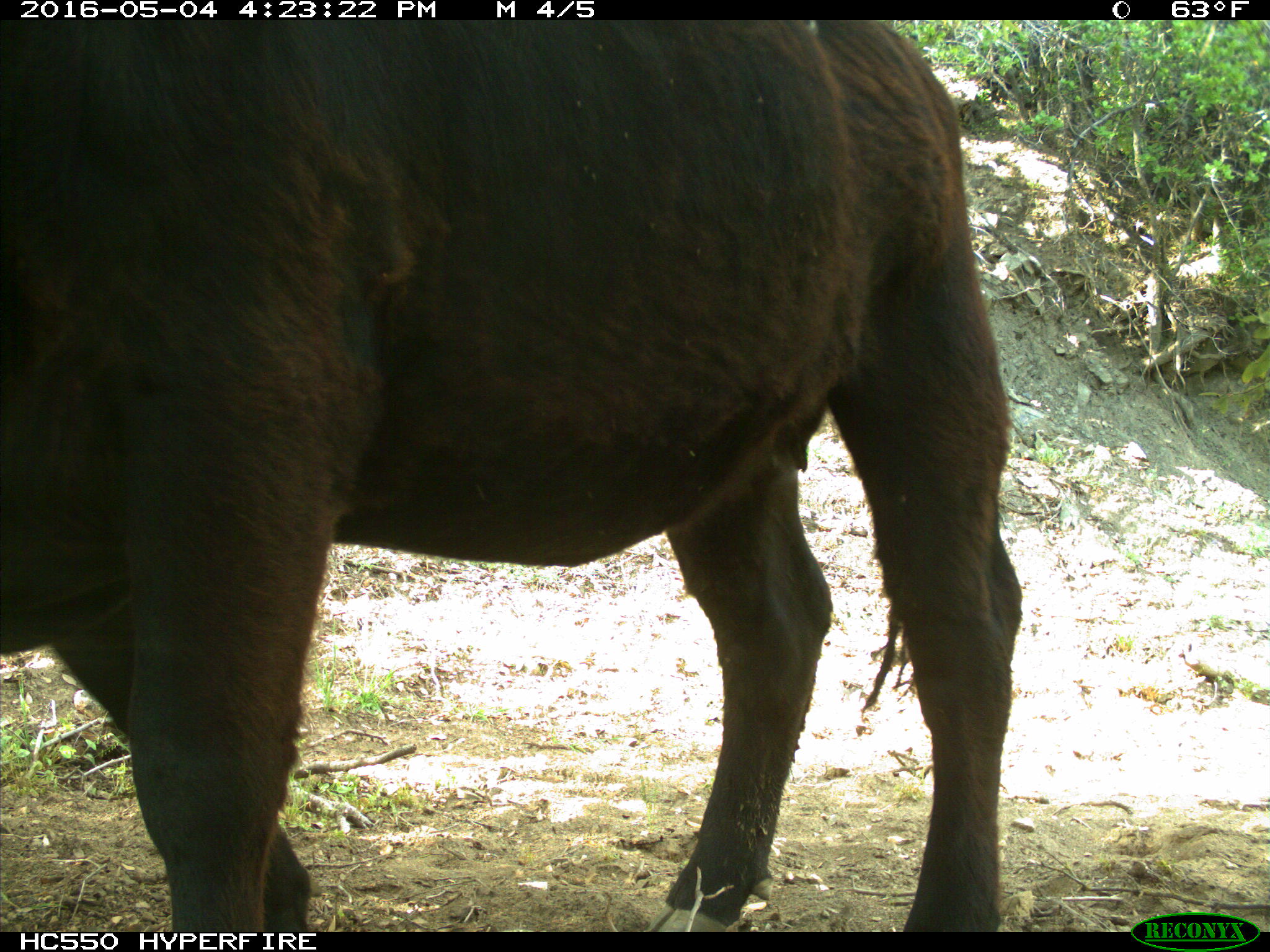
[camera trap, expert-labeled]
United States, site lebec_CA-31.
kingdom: Animalia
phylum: Chordata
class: Mammalia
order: Artiodactyla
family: Bovidae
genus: Bos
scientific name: Bos taurus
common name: domestic cow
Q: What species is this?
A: Bos taurus (domestic cow).